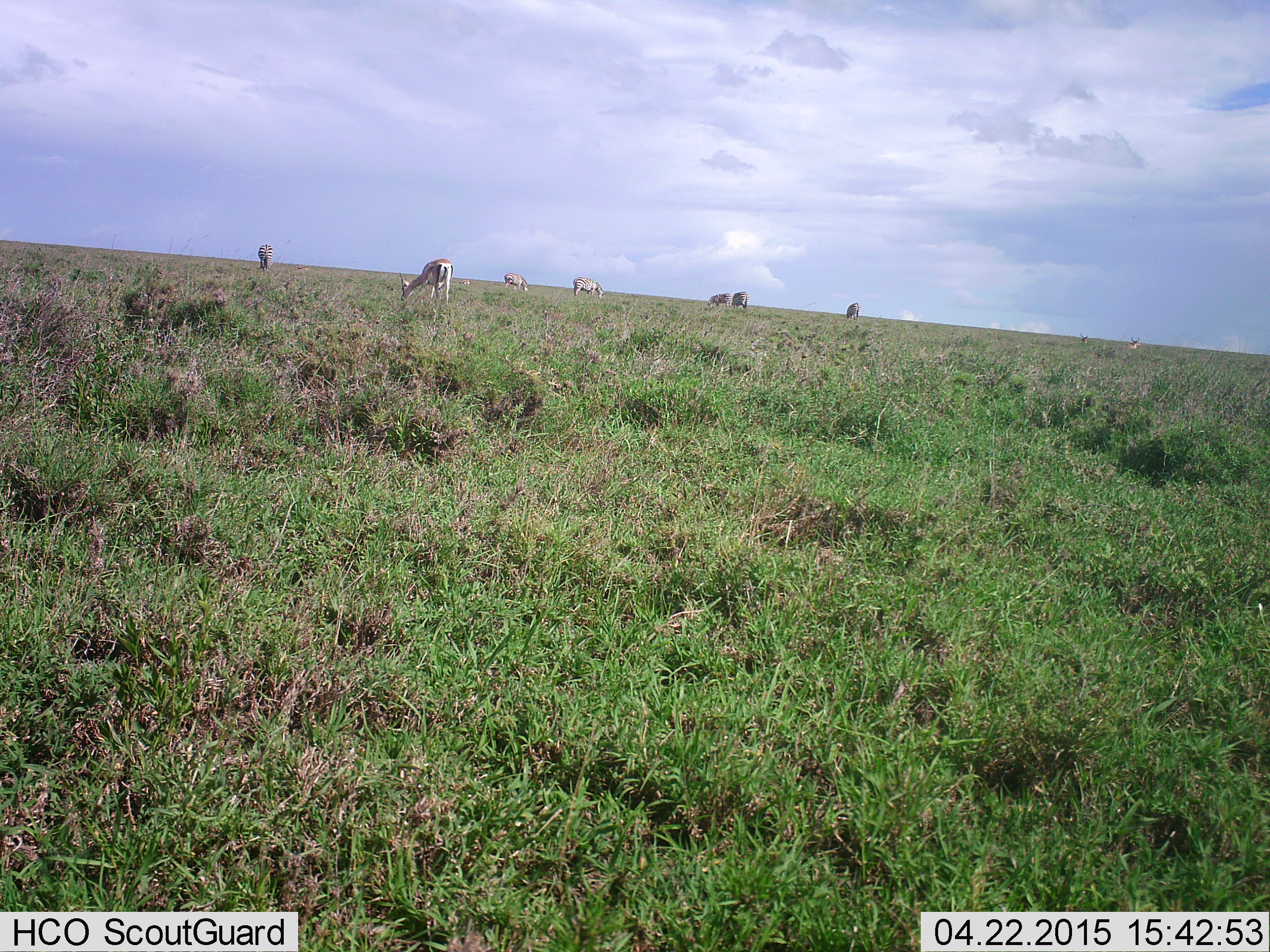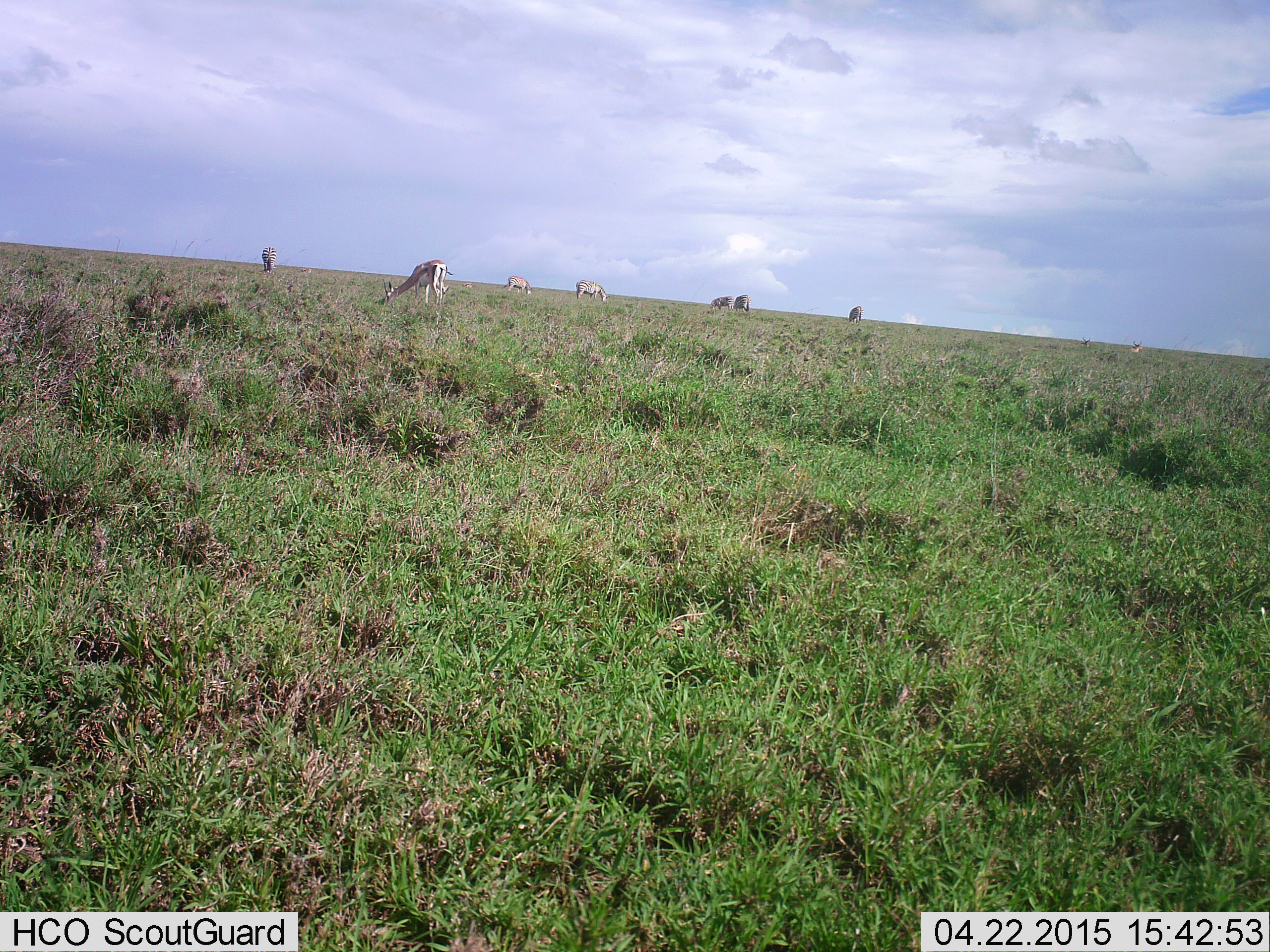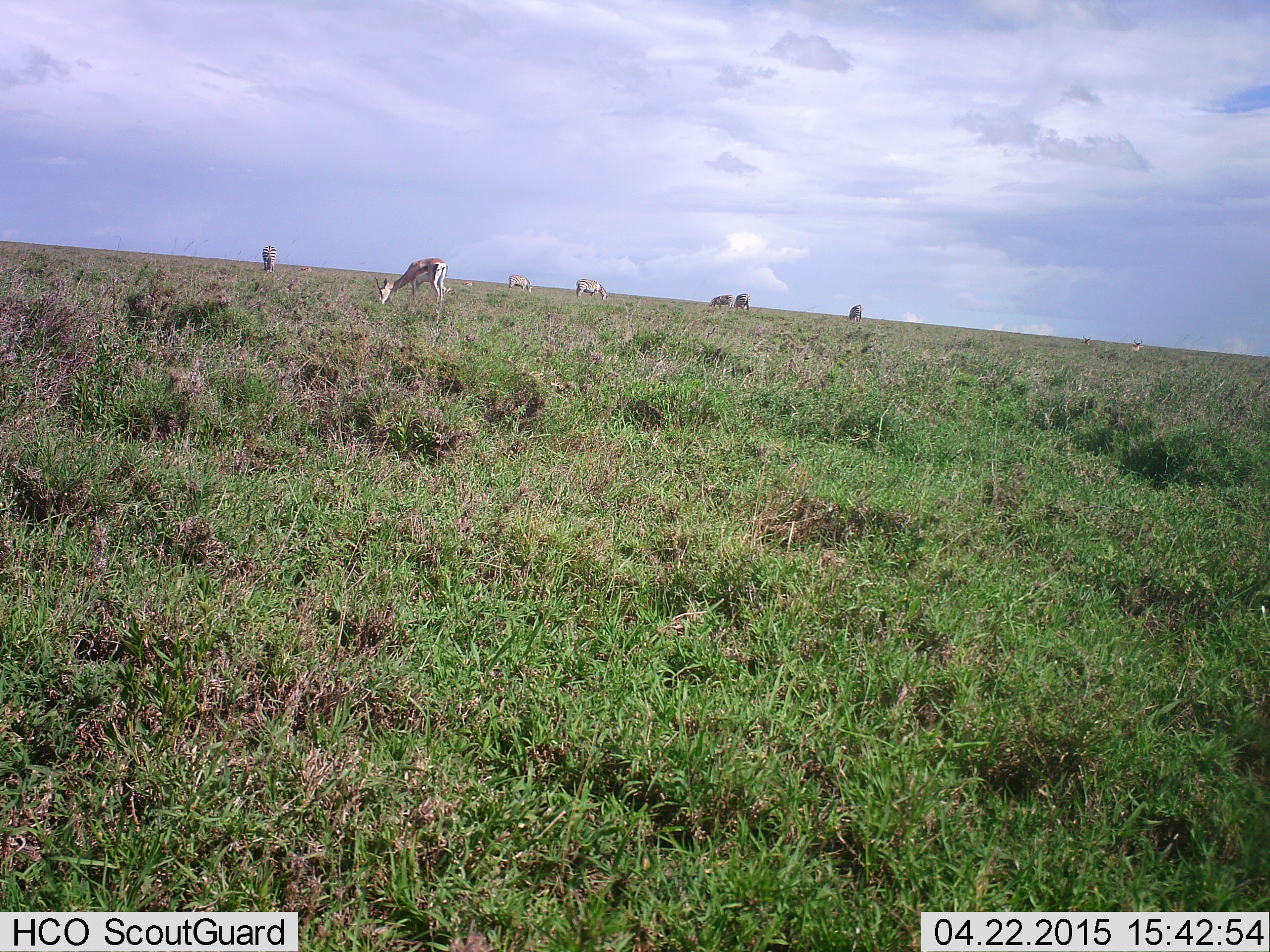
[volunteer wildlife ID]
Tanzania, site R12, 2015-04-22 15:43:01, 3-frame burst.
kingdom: Animalia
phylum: Chordata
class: Mammalia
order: Artiodactyla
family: Bovidae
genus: Eudorcas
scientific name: Eudorcas thomsonii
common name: thomson's gazelle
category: gazellethomsons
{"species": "gazellethomsons (thomson's gazelle) (Eudorcas thomsonii)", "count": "4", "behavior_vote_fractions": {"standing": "12%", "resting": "0%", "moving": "0%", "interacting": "0%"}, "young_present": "6%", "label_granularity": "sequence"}